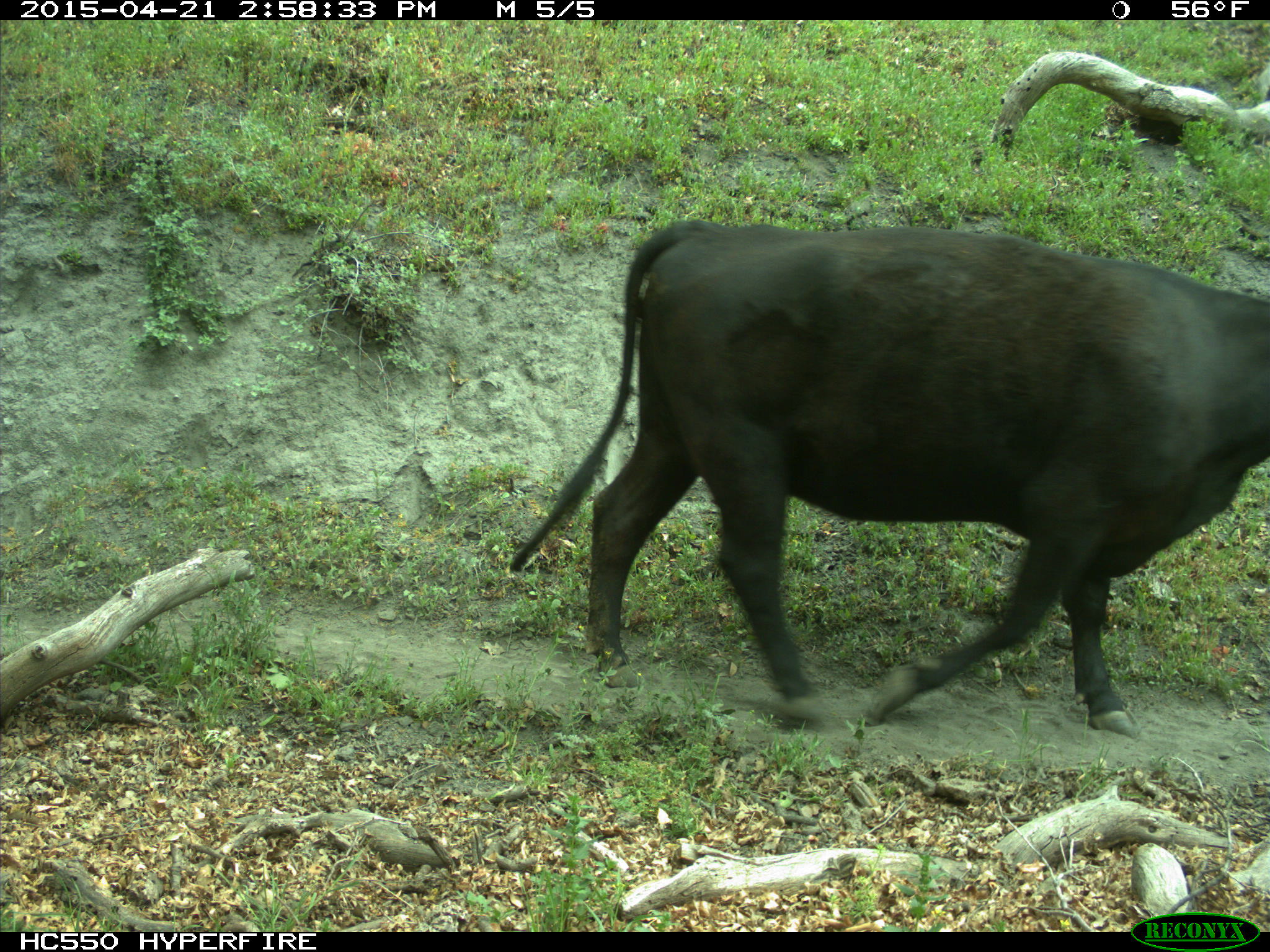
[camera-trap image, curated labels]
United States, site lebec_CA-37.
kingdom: Animalia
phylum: Chordata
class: Mammalia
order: Artiodactyla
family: Bovidae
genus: Bos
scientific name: Bos taurus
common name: domestic cow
Bos taurus (domestic cow).